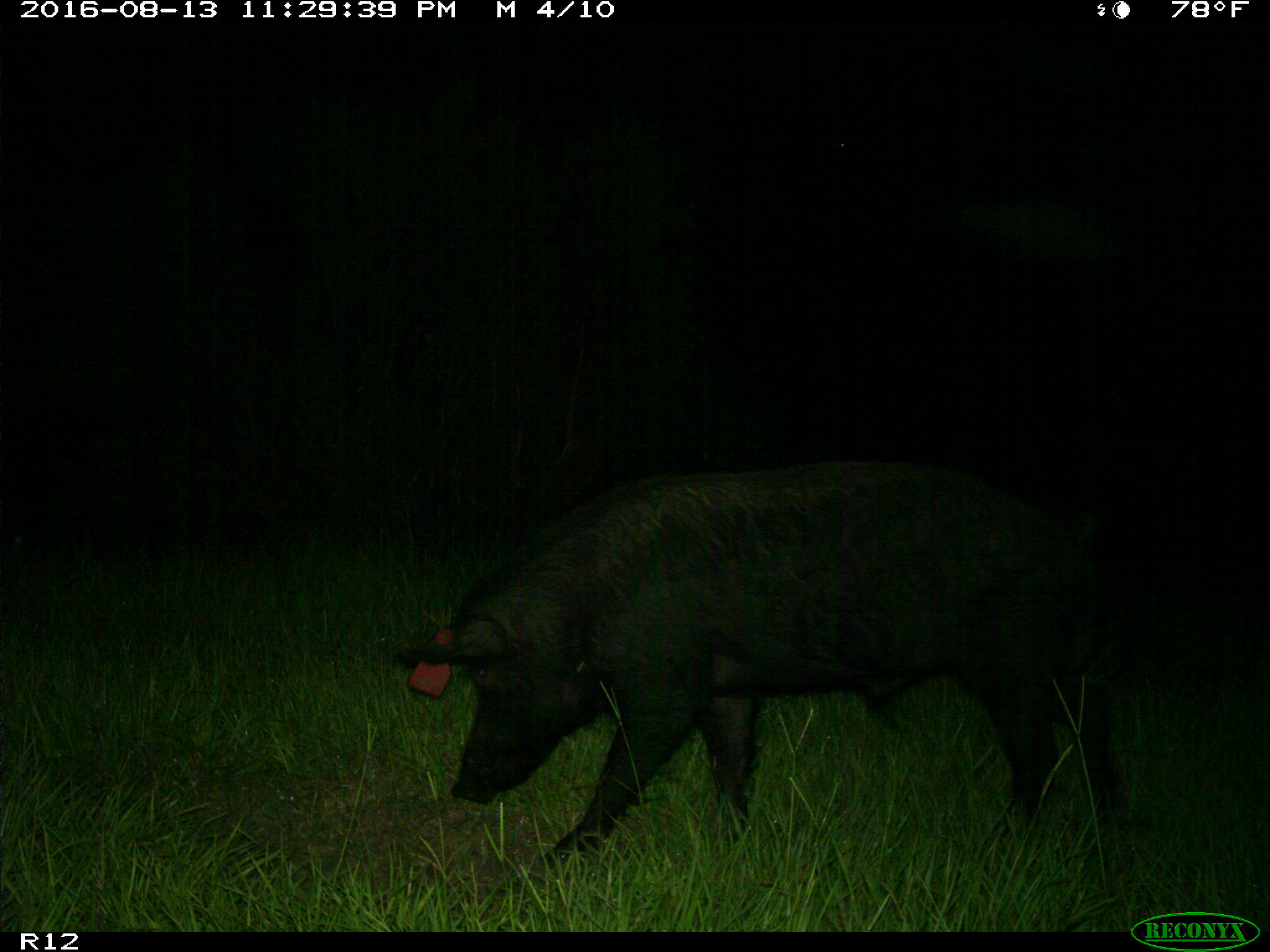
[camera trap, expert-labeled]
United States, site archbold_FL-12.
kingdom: Animalia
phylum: Chordata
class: Mammalia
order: Artiodactyla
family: Suidae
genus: Sus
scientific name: Sus scrofa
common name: wild boar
Sus scrofa (wild boar).